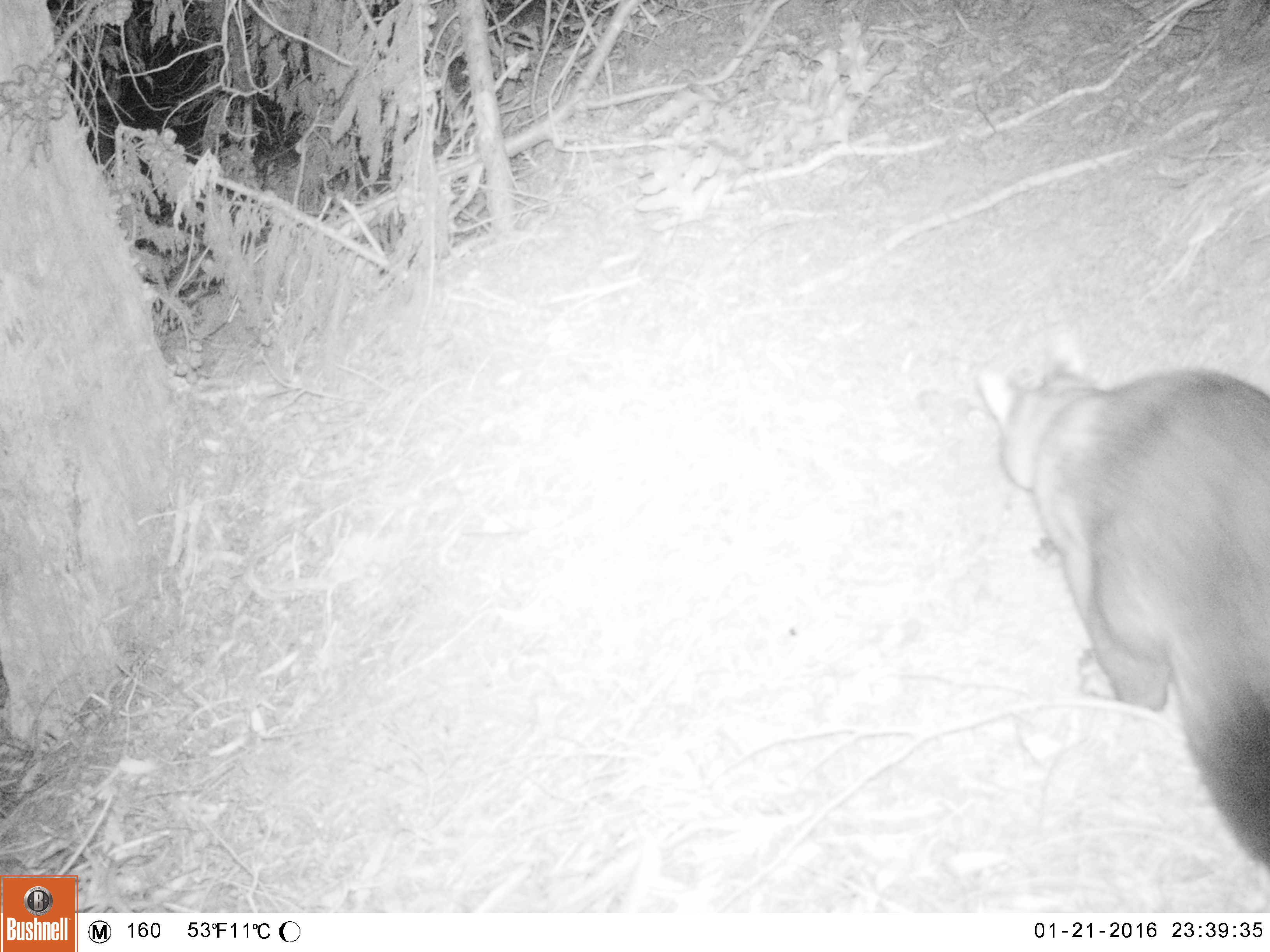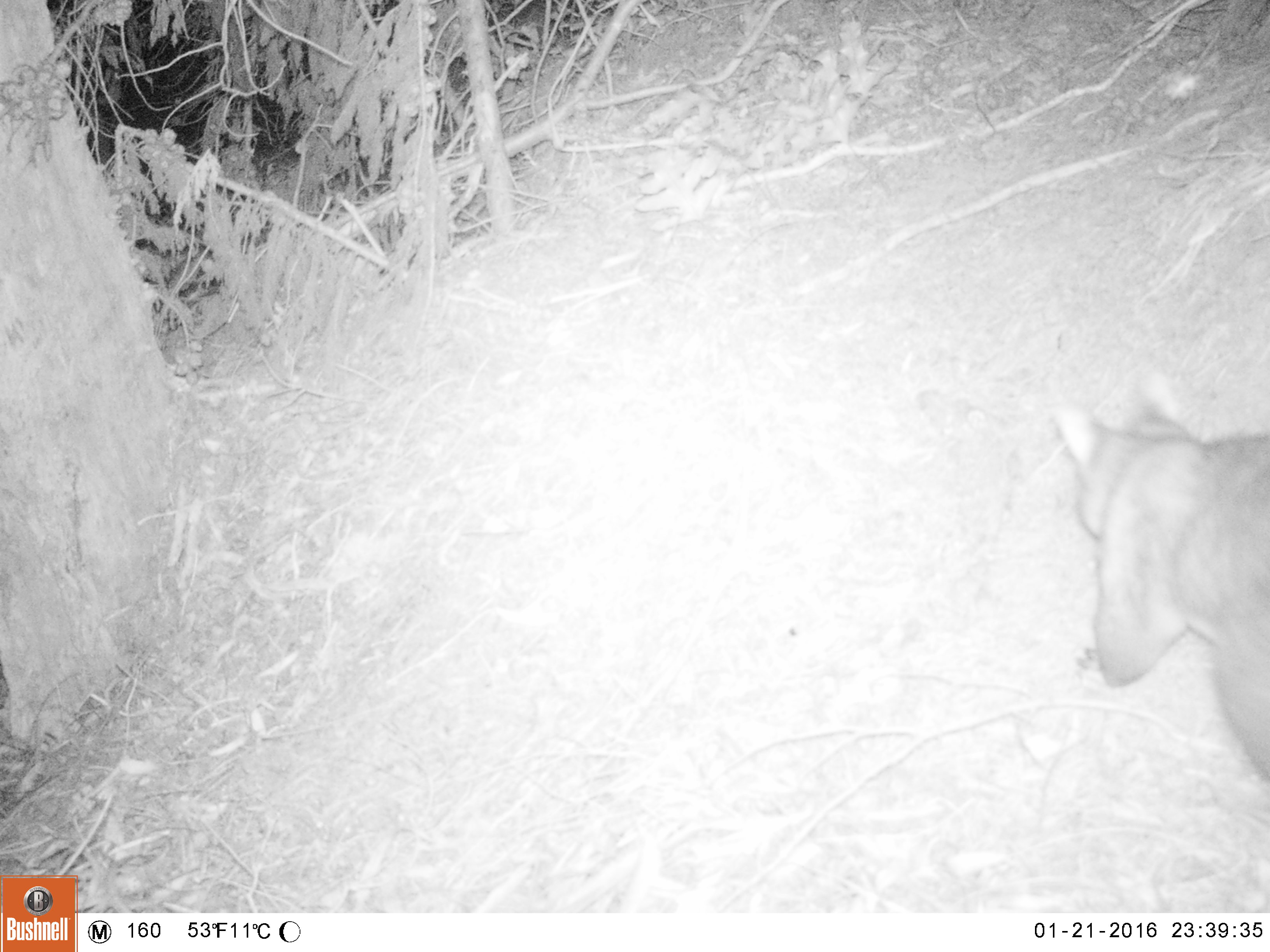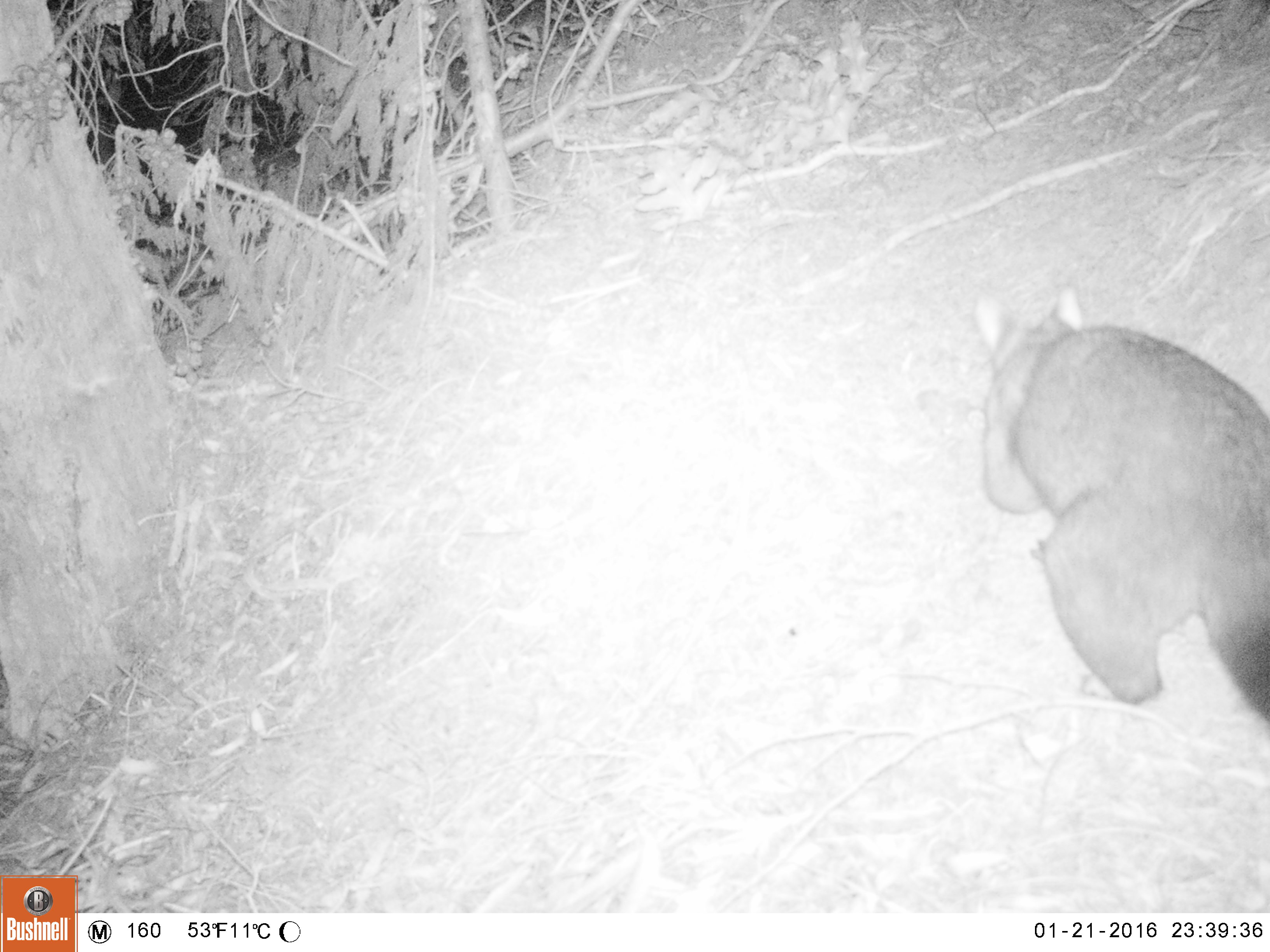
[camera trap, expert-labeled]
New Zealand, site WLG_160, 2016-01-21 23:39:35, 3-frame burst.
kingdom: Animalia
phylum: Chordata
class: Mammalia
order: Diprotodontia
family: Phalangeridae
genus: Trichosurus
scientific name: Trichosurus vulpecula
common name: common brushtail possum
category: possum